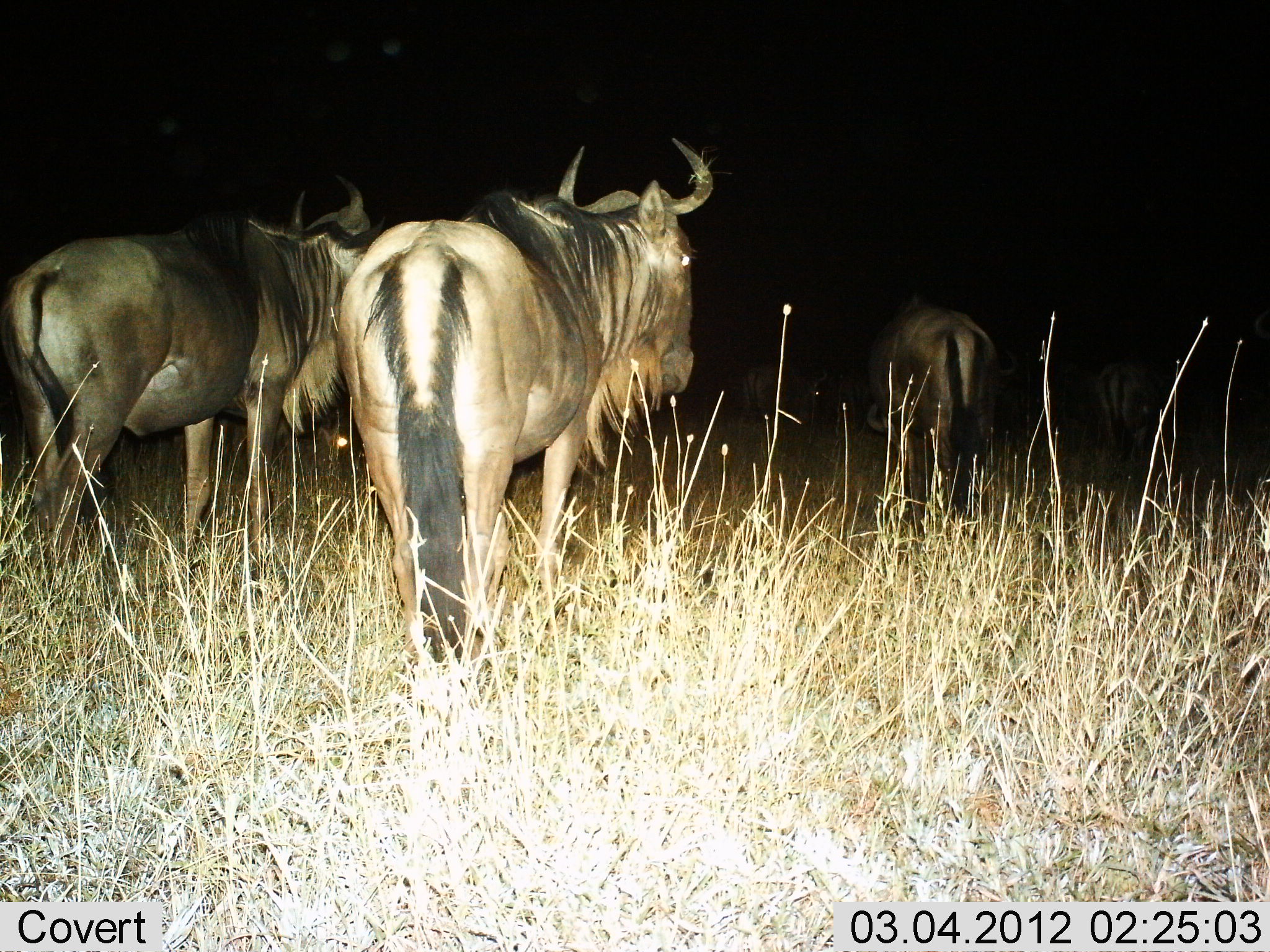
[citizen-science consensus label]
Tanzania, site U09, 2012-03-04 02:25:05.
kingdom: Animalia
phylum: Chordata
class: Mammalia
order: Artiodactyla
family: Bovidae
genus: Connochaetes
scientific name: Connochaetes taurinus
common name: blue wildebeest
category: wildebeest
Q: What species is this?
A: Wildebeest (blue wildebeest) (Connochaetes taurinus).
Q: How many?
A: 5.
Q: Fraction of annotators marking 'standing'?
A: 75%.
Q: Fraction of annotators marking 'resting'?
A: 12%.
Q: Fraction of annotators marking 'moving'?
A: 19%.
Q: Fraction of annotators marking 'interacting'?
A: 0%.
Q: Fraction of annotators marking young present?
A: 0%.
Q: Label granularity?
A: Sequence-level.